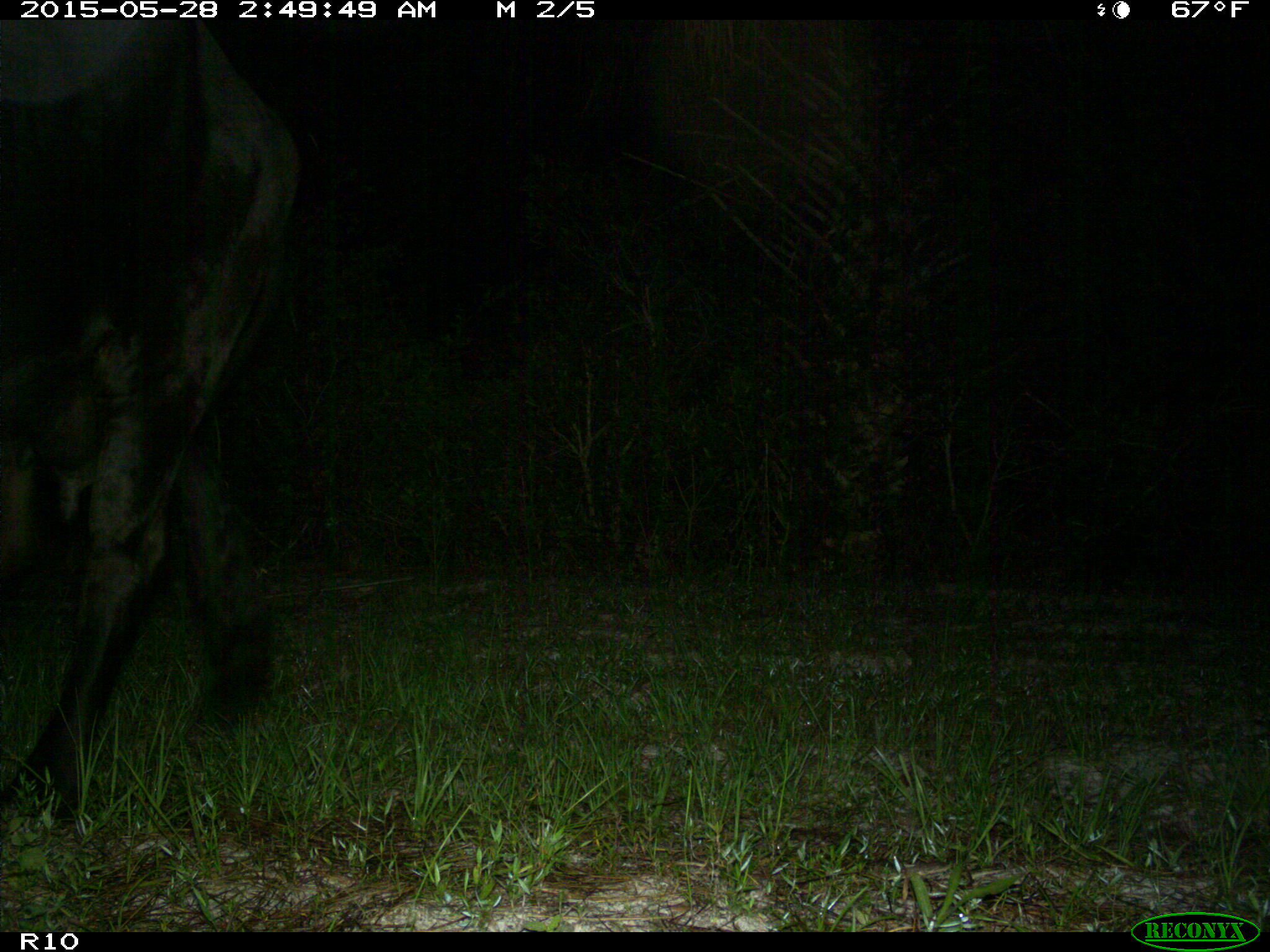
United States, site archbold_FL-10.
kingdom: Animalia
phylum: Chordata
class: Mammalia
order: Artiodactyla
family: Bovidae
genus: Bos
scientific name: Bos taurus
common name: domestic cow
Bos taurus (domestic cow).